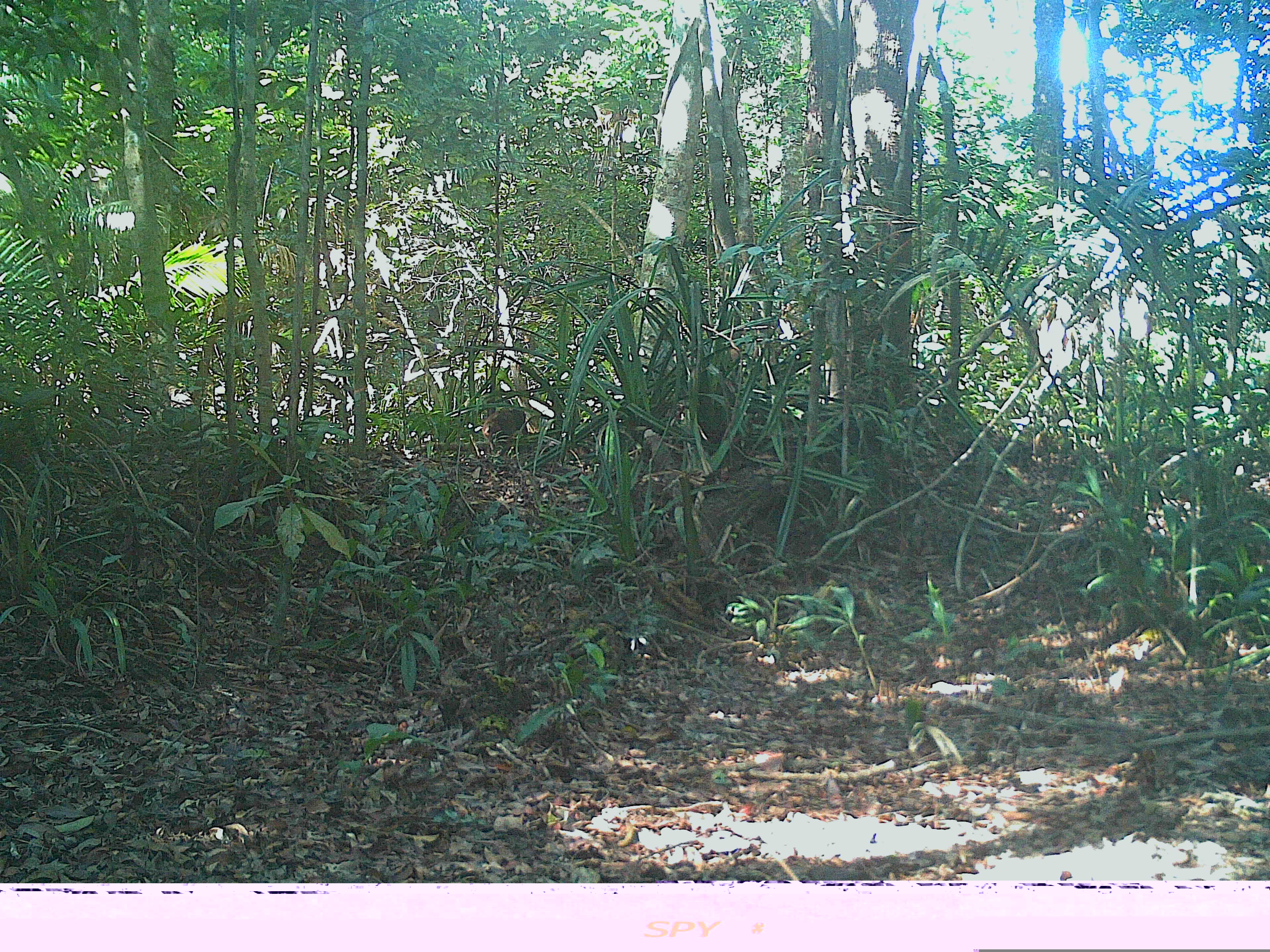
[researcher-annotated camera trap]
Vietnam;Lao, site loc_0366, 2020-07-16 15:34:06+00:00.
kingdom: Animalia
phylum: Chordata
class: Mammalia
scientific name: Mammalia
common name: mammal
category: unidentified mammal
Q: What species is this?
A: Unidentified mammal (mammal) (Mammalia).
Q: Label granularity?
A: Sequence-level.